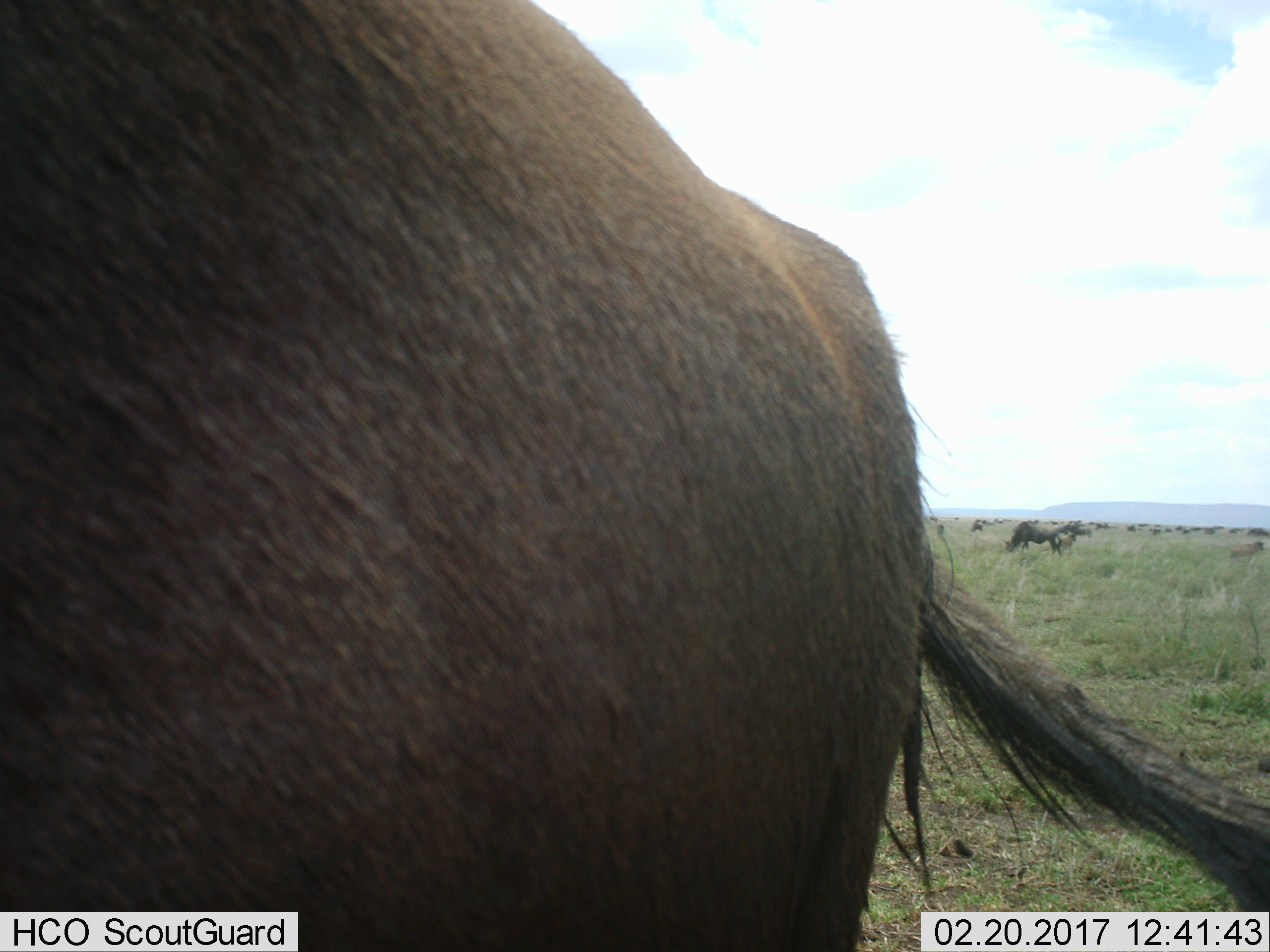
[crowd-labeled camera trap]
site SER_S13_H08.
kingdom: Animalia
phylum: Chordata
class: Mammalia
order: Artiodactyla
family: Bovidae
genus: Connochaetes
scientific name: Connochaetes taurinus taurinus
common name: blue wildebeest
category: wildebeestblue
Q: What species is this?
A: Wildebeestblue (blue wildebeest) (Connochaetes taurinus taurinus).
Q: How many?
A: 11-50.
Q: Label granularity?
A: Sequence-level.